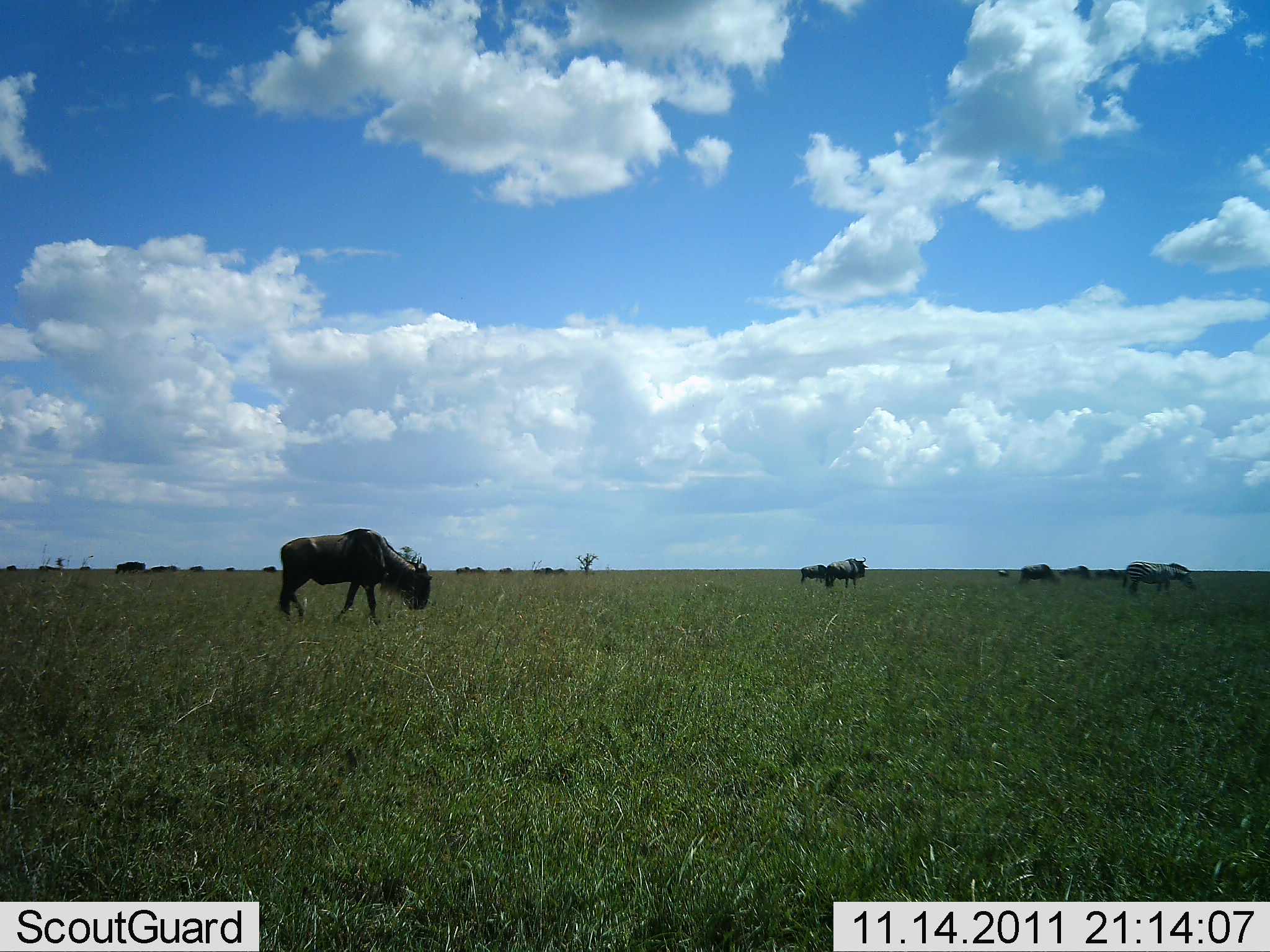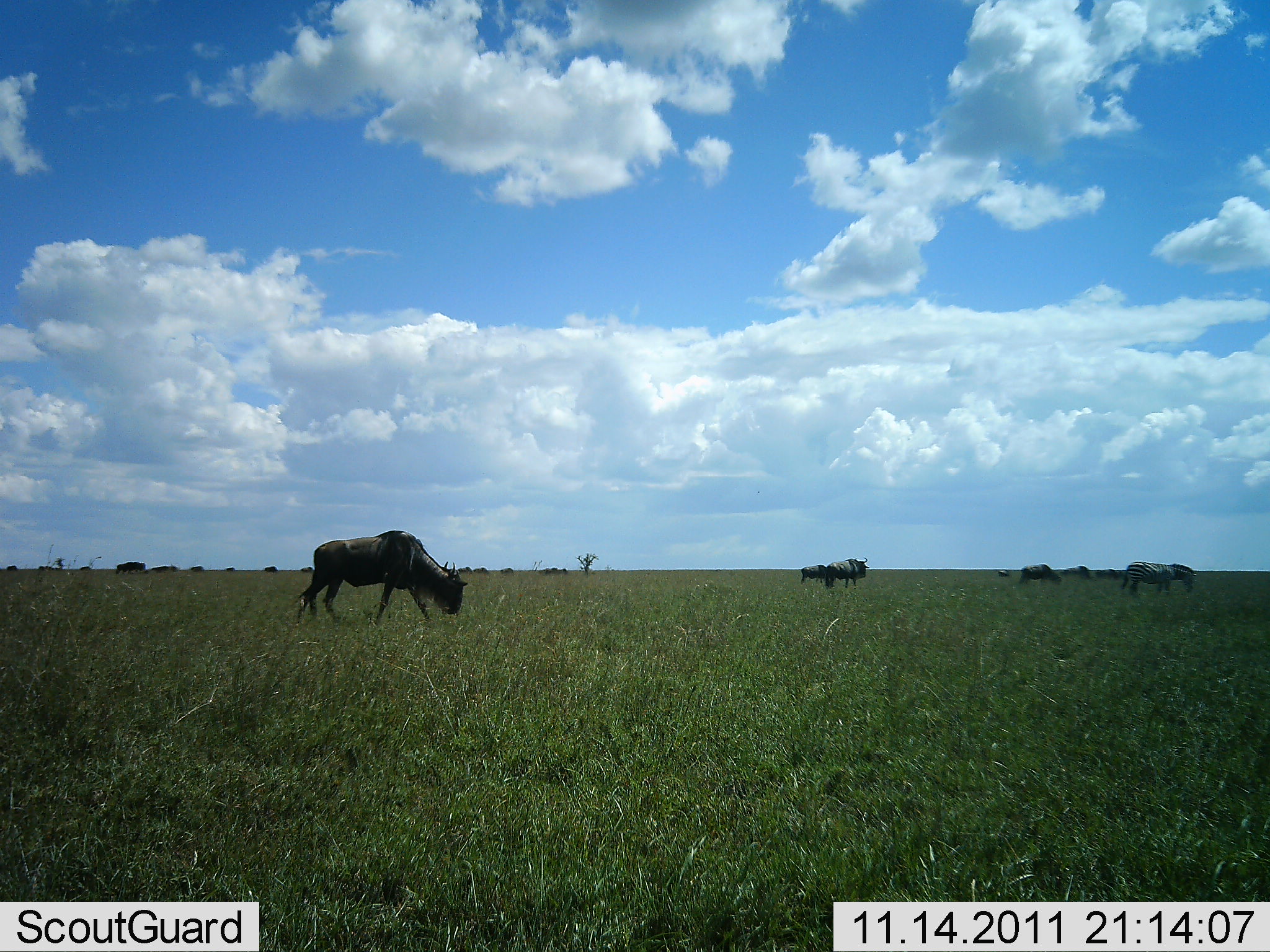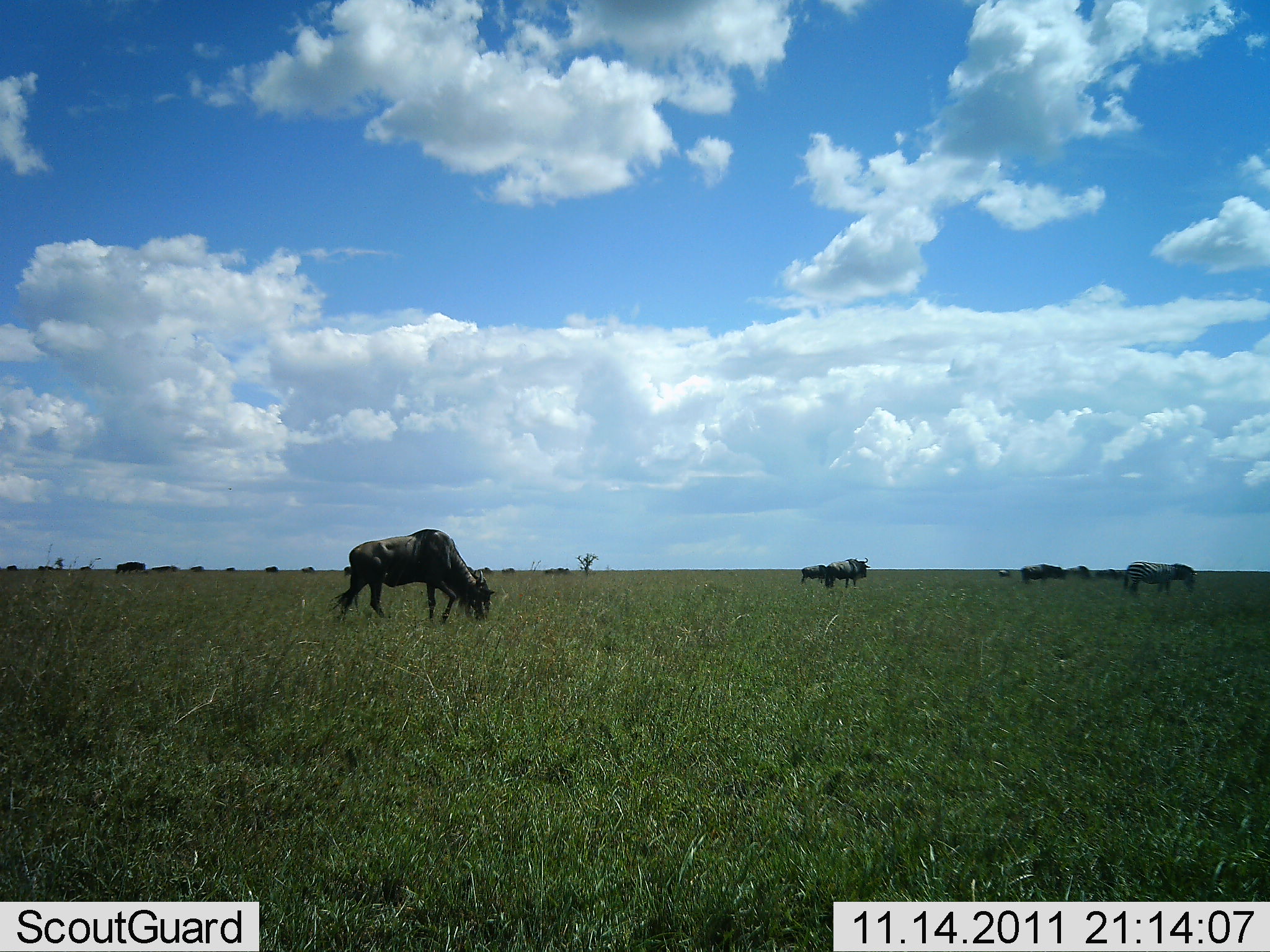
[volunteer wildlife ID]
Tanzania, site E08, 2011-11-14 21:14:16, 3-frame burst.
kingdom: Animalia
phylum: Chordata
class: Mammalia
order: Artiodactyla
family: Bovidae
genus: Connochaetes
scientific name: Connochaetes taurinus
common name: blue wildebeest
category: wildebeest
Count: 8.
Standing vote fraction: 30%.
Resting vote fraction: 5%.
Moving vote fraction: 60%.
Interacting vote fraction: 0%.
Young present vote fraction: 0%.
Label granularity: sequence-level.